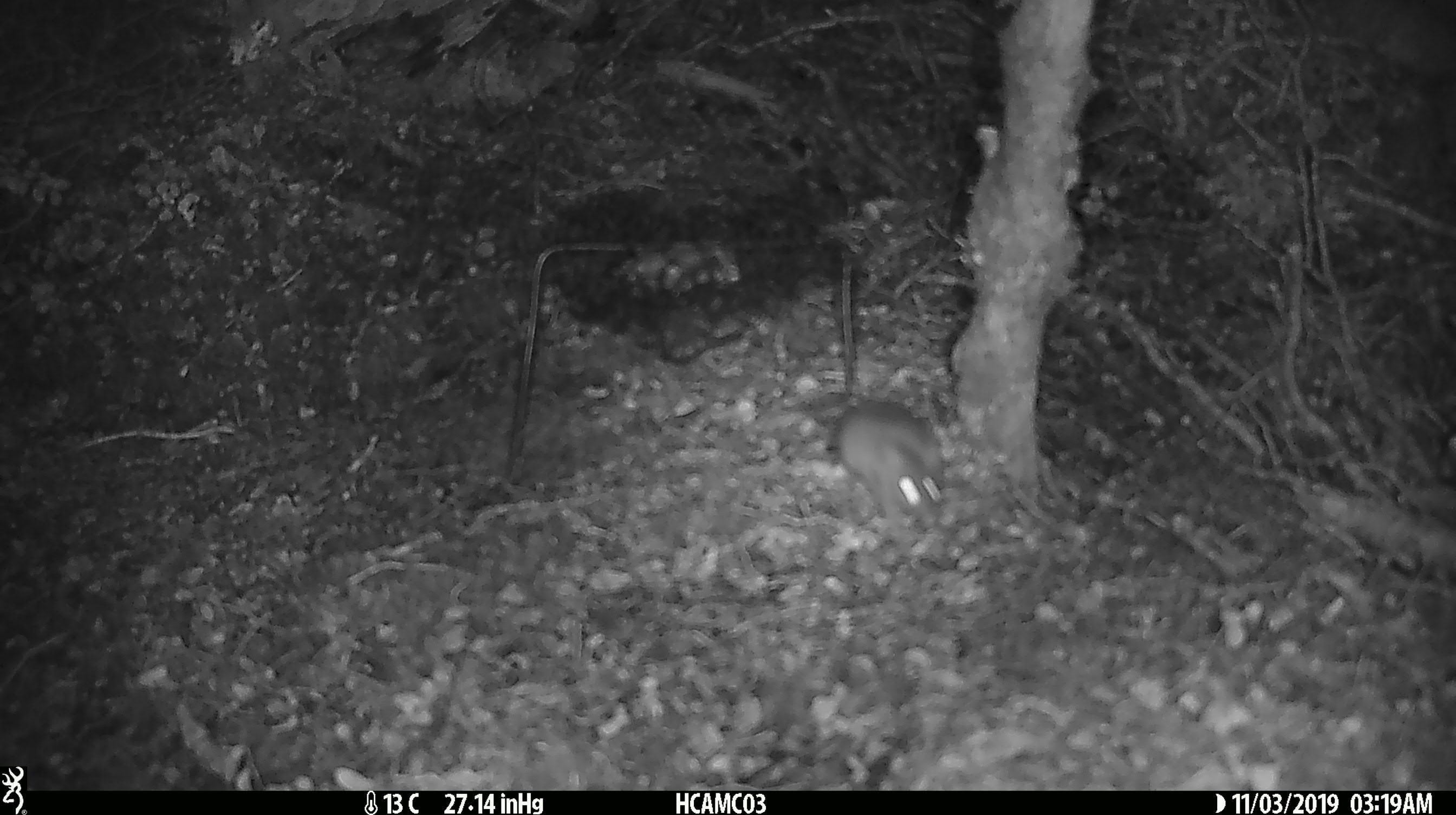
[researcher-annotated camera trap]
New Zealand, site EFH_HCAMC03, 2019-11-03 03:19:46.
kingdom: Animalia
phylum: Chordata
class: Mammalia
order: Rodentia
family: Muridae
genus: Mus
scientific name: Mus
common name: mouse